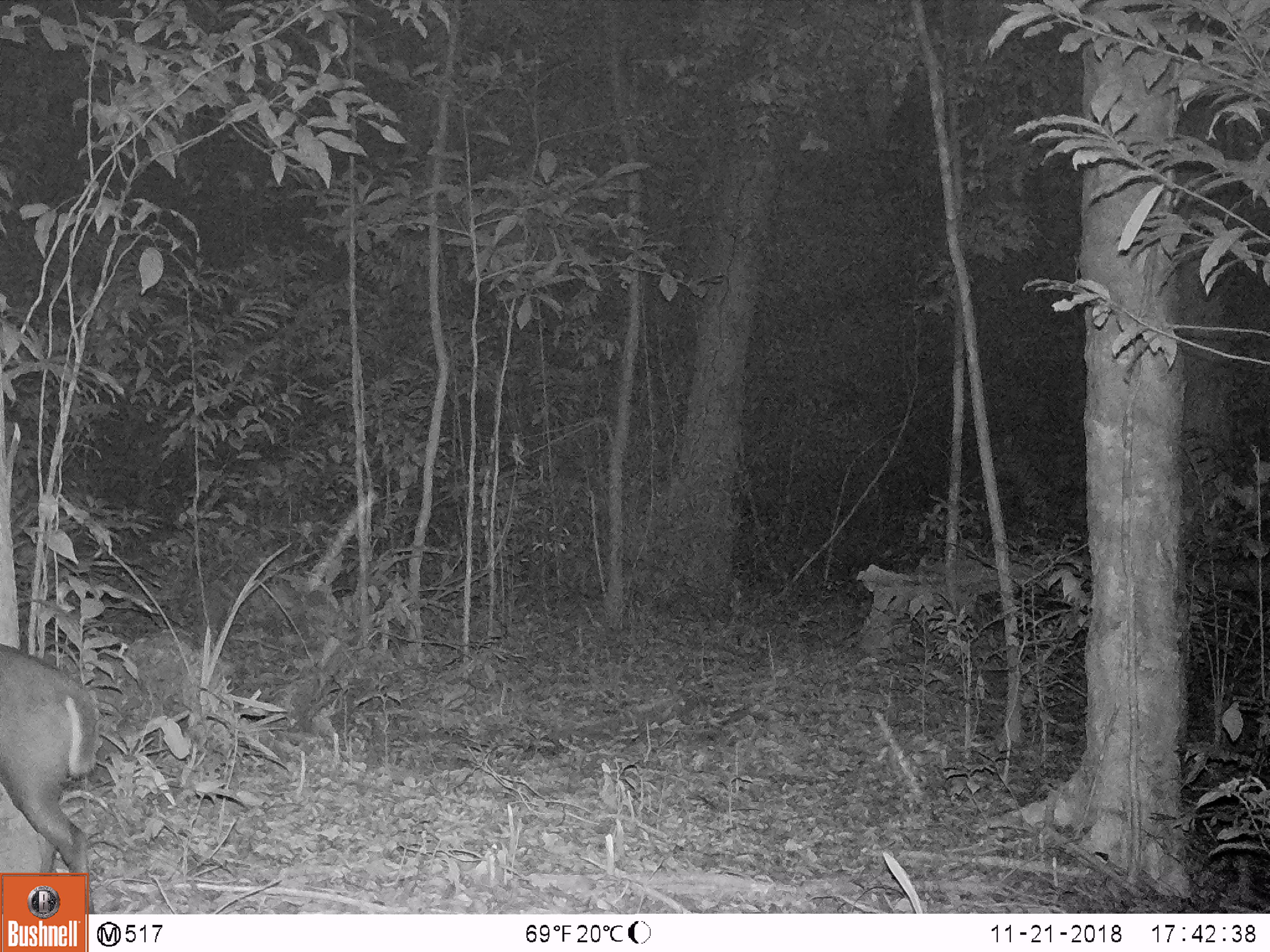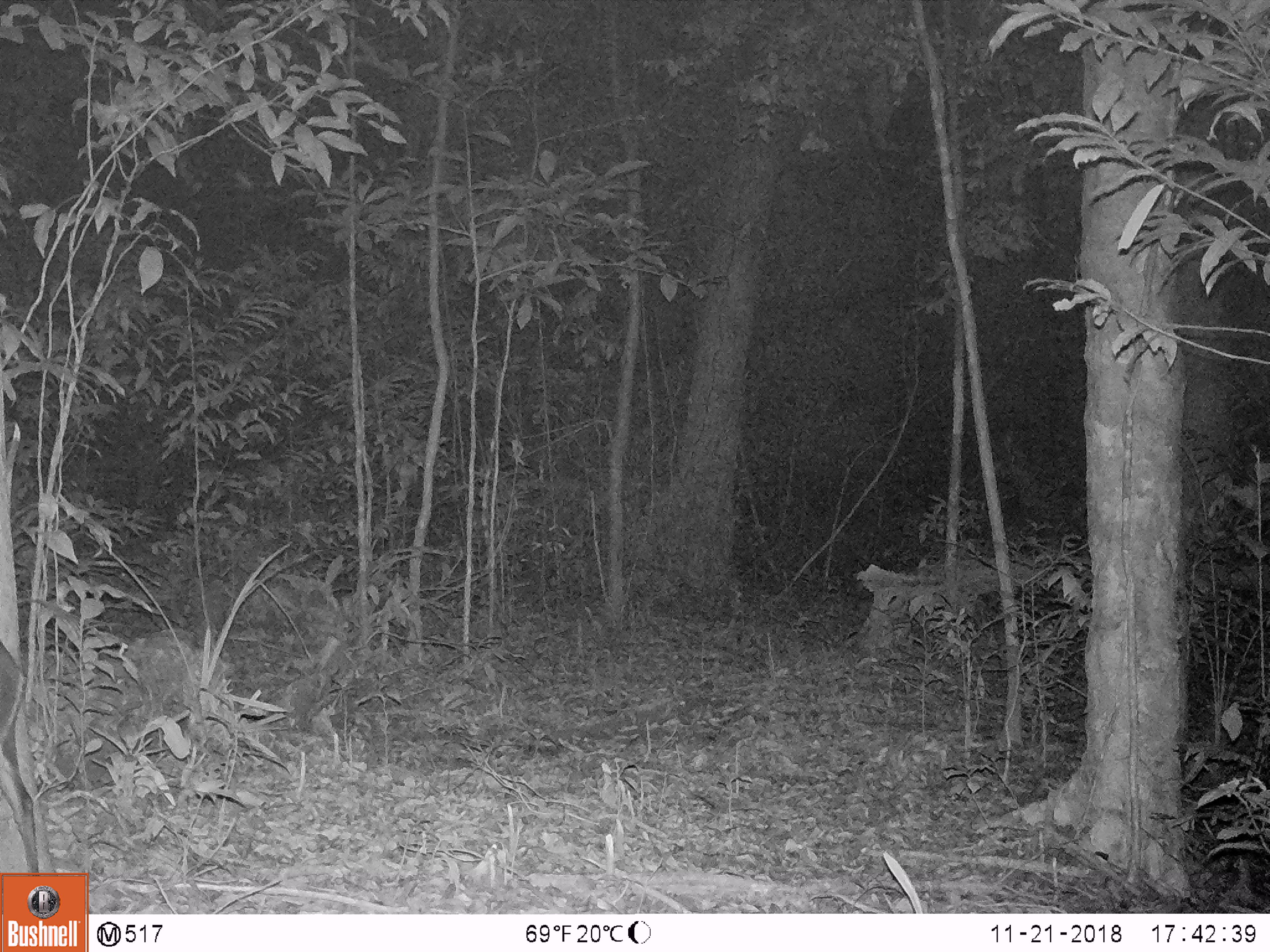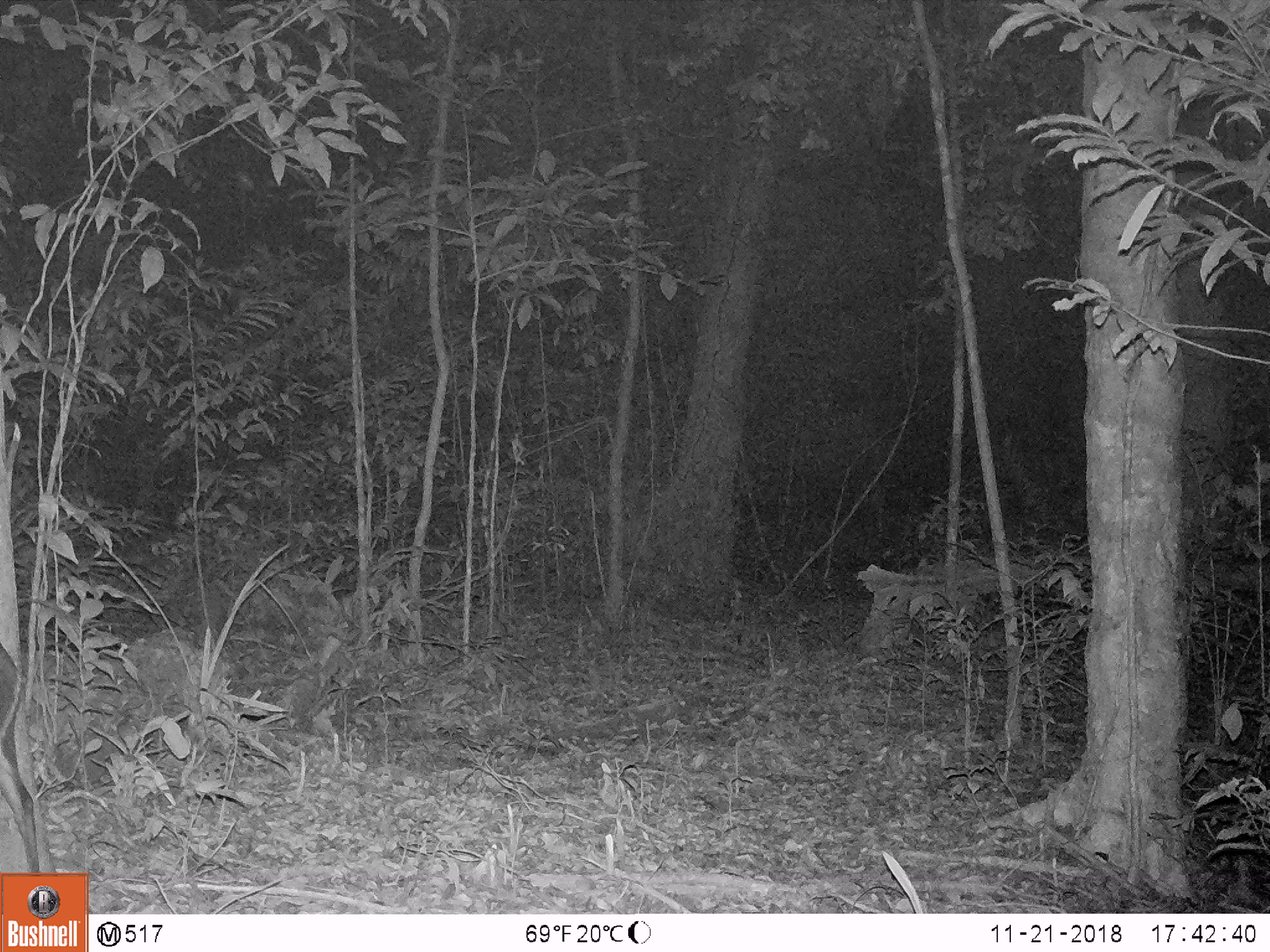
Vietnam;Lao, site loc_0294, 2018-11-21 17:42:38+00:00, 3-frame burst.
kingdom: Animalia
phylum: Chordata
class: Mammalia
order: Artiodactyla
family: Cervidae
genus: Muntiacus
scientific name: Muntiacus rooseveltorum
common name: roosevelt's muntjac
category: roosevelts muntjac group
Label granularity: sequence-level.